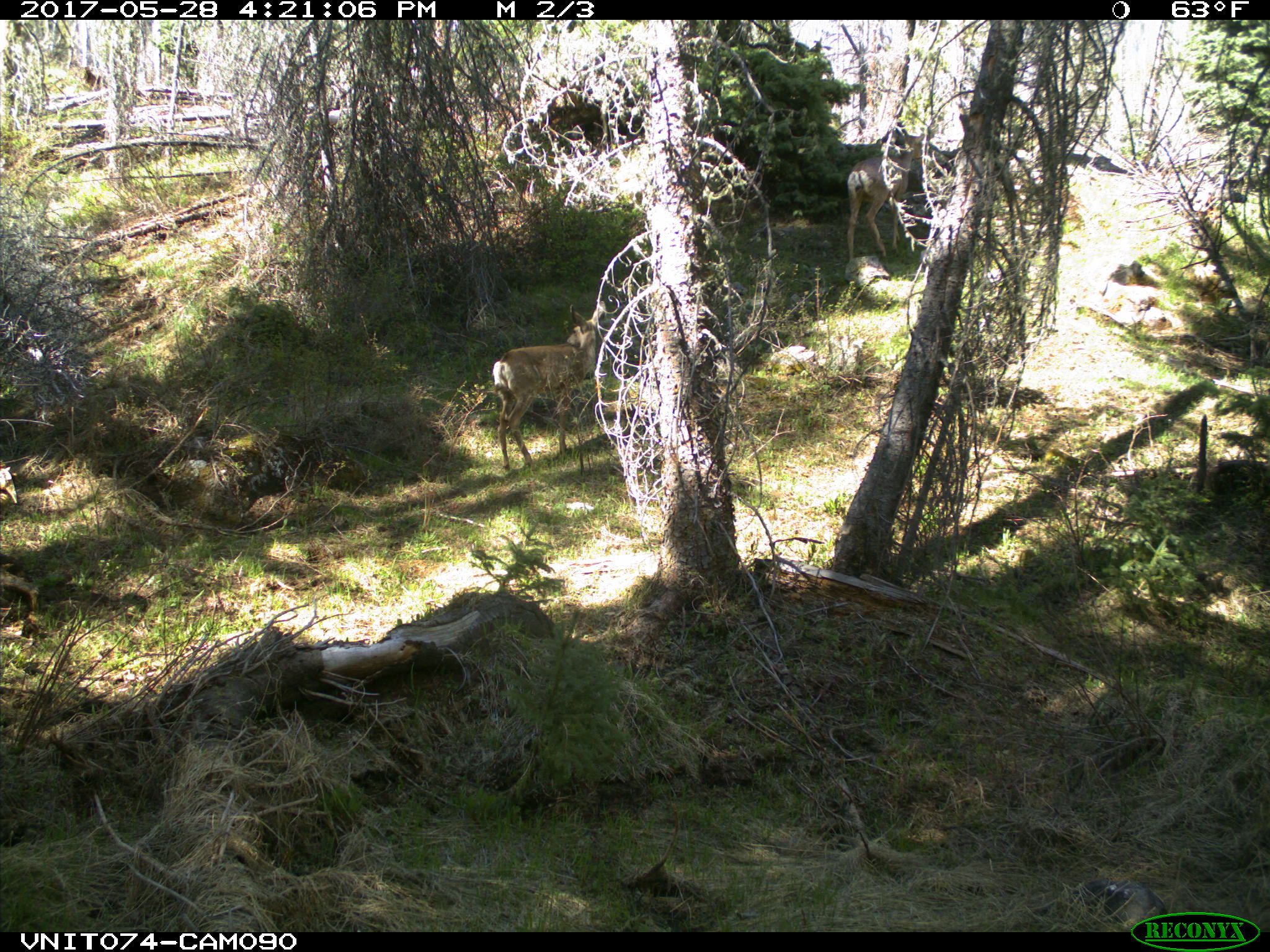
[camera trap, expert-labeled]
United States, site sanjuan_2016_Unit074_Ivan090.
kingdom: Animalia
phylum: Chordata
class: Mammalia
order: Artiodactyla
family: Cervidae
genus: Odocoileus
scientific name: Odocoileus hemionus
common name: mule deer